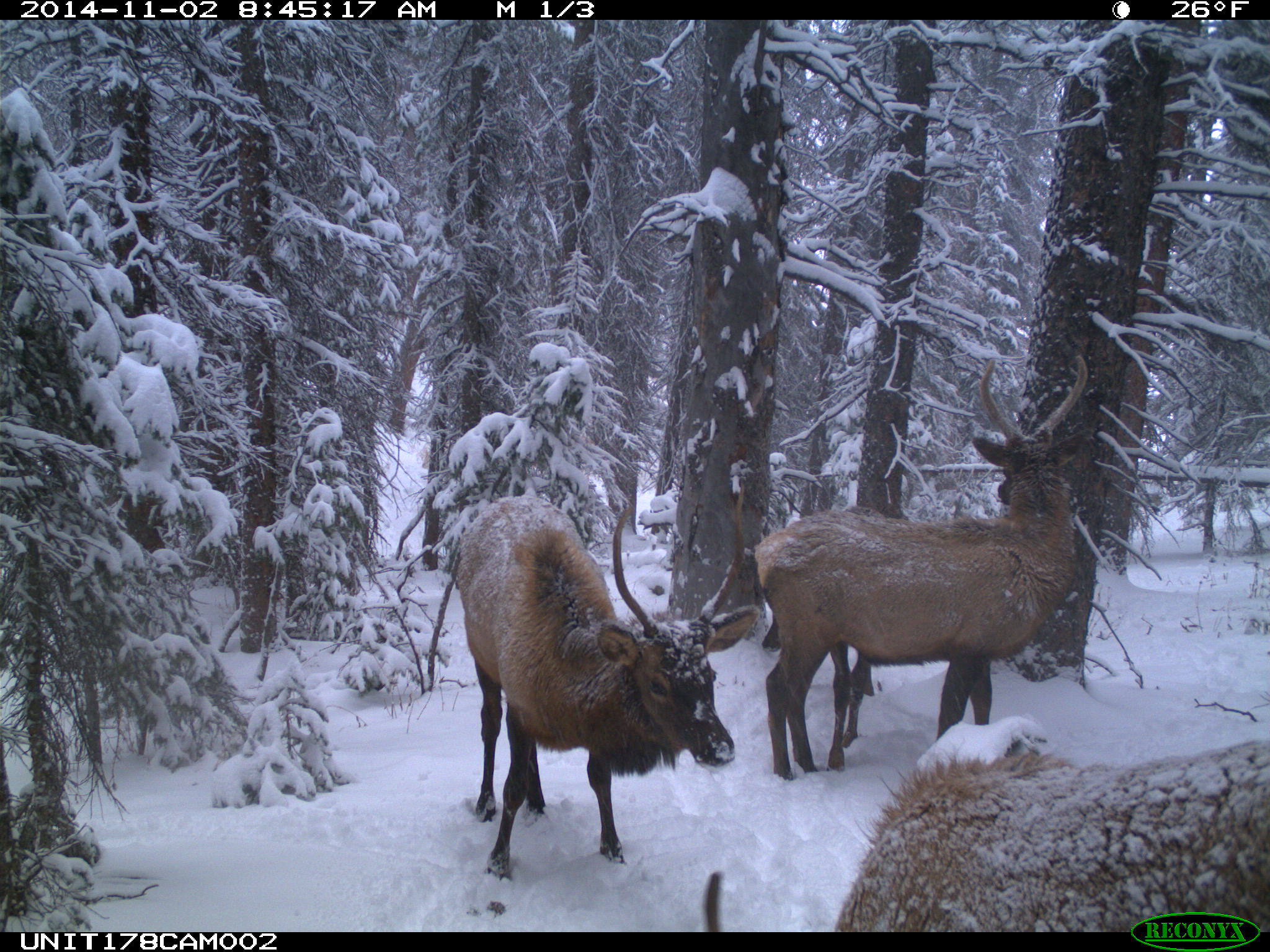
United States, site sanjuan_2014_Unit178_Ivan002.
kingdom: Animalia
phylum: Chordata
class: Mammalia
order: Artiodactyla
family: Cervidae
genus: Cervus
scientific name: Cervus elaphus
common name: red deer